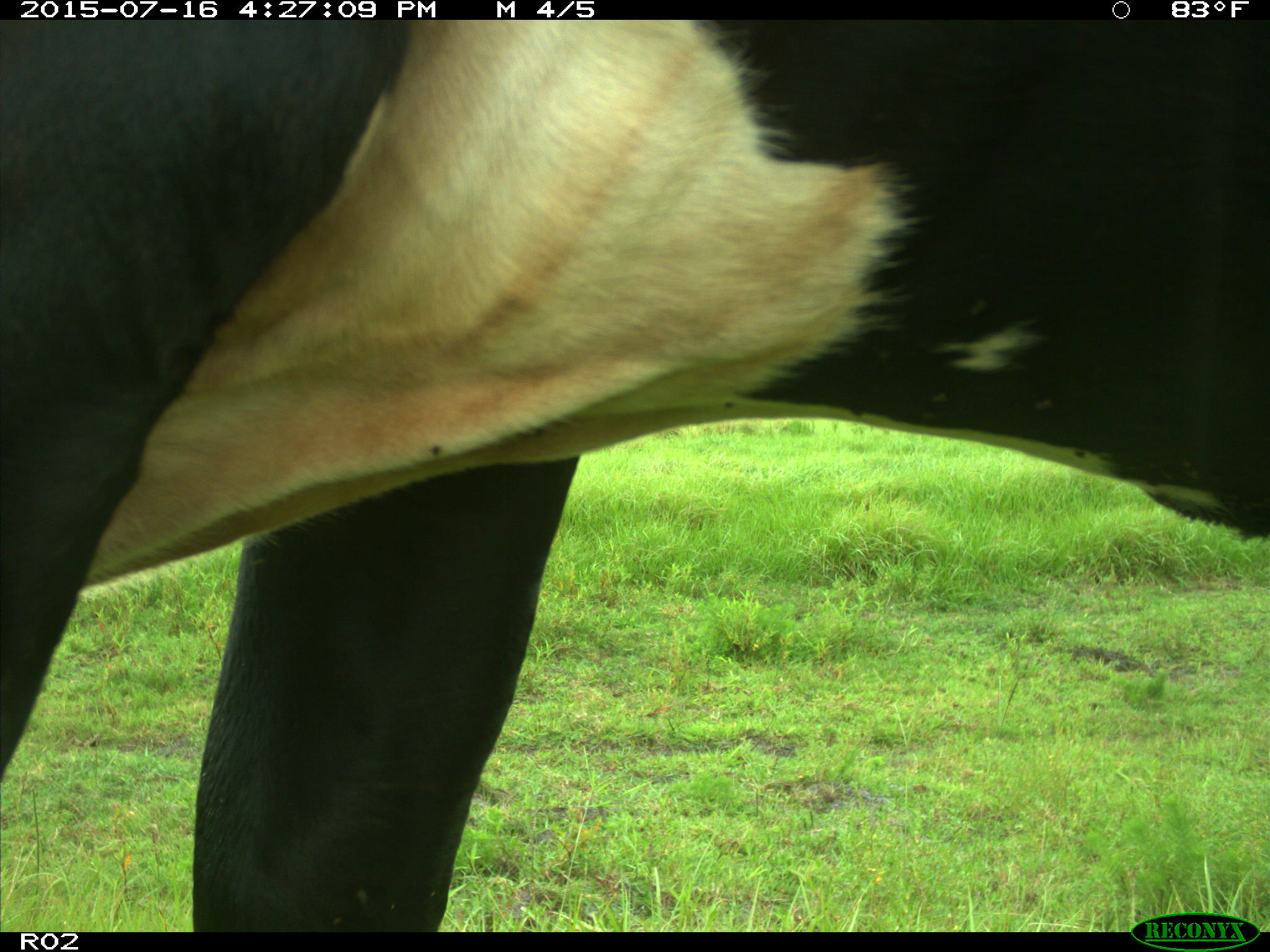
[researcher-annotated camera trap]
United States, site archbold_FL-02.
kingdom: Animalia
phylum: Chordata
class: Mammalia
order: Artiodactyla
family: Bovidae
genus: Bos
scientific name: Bos taurus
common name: domestic cow